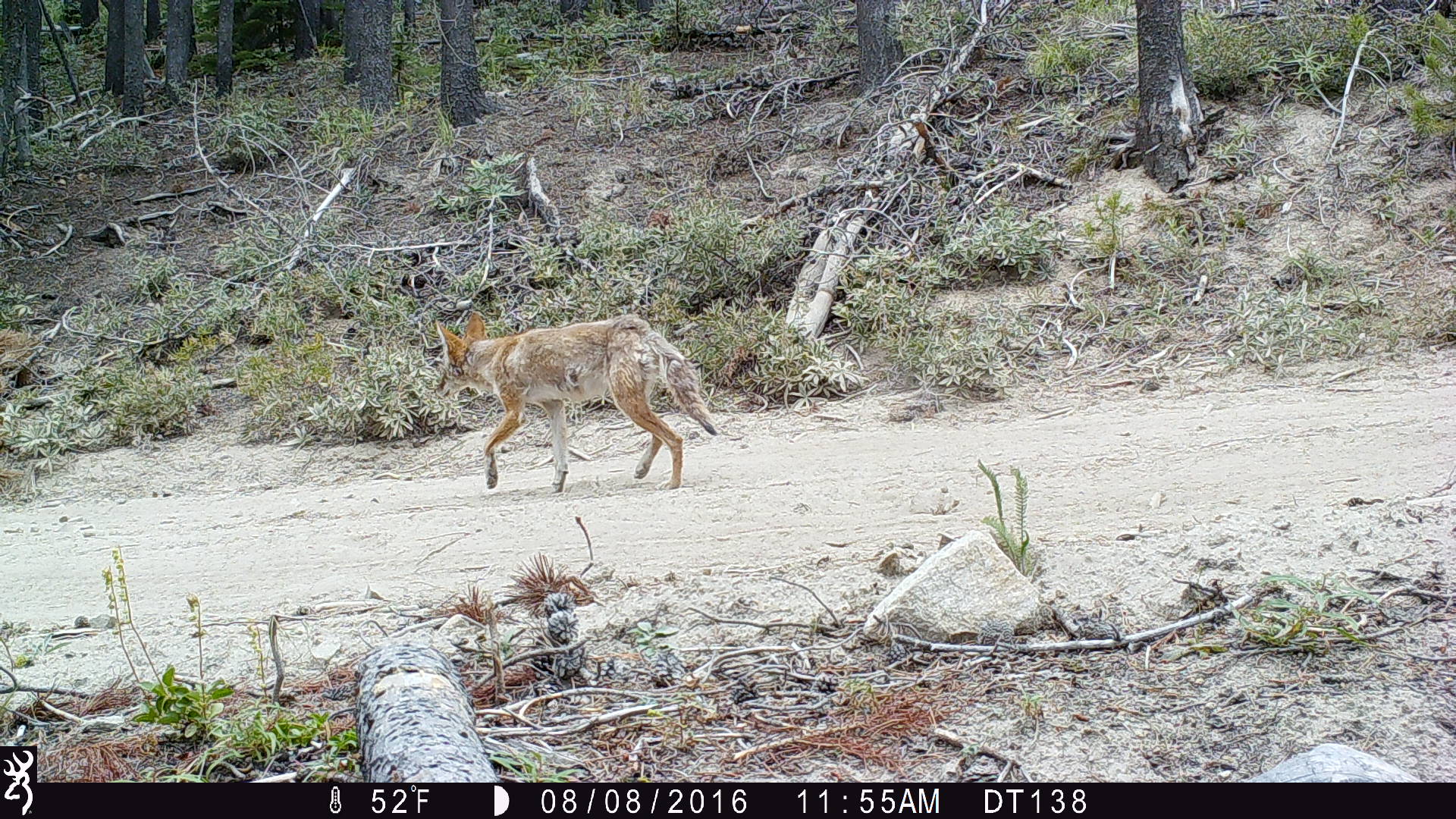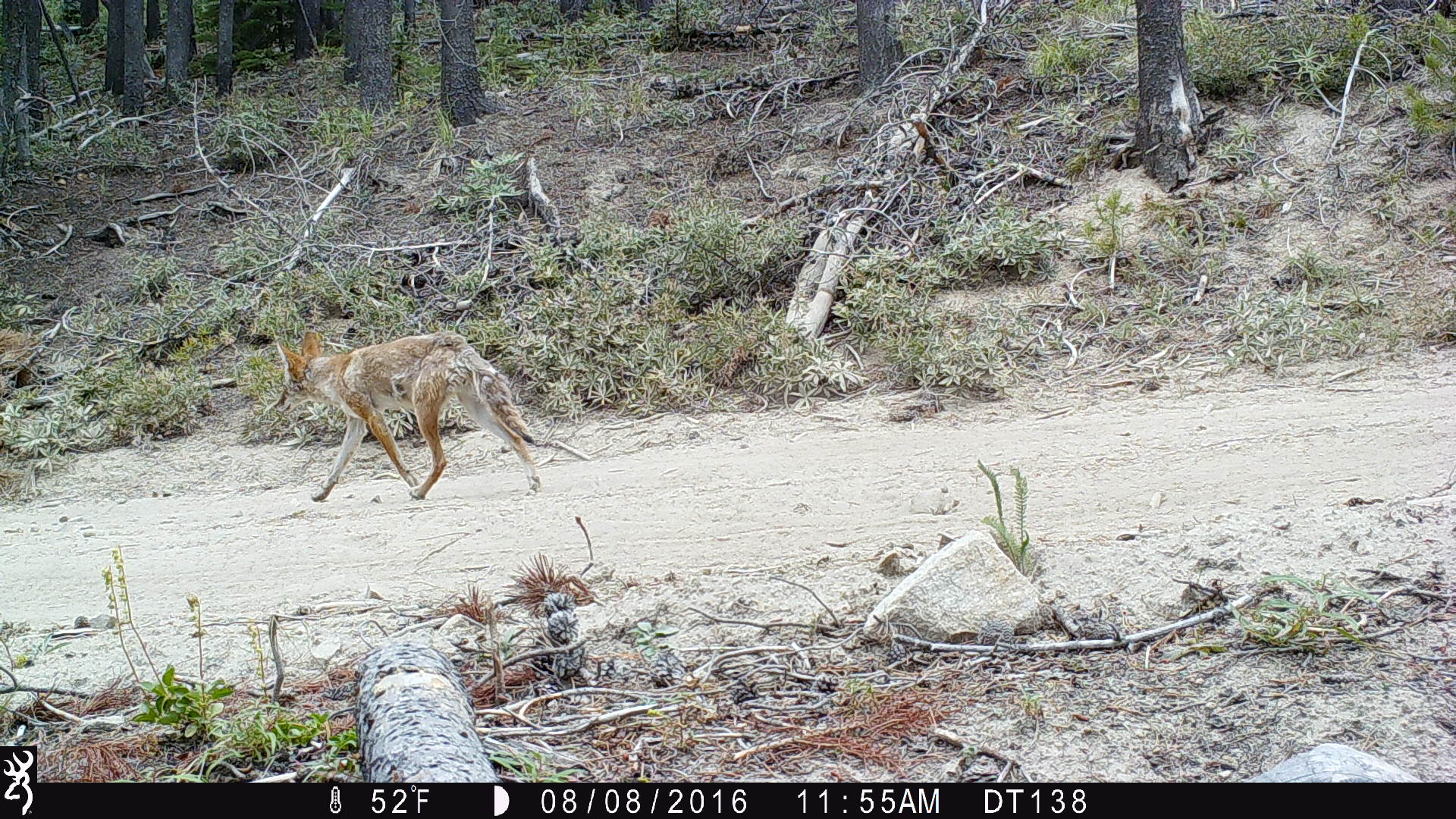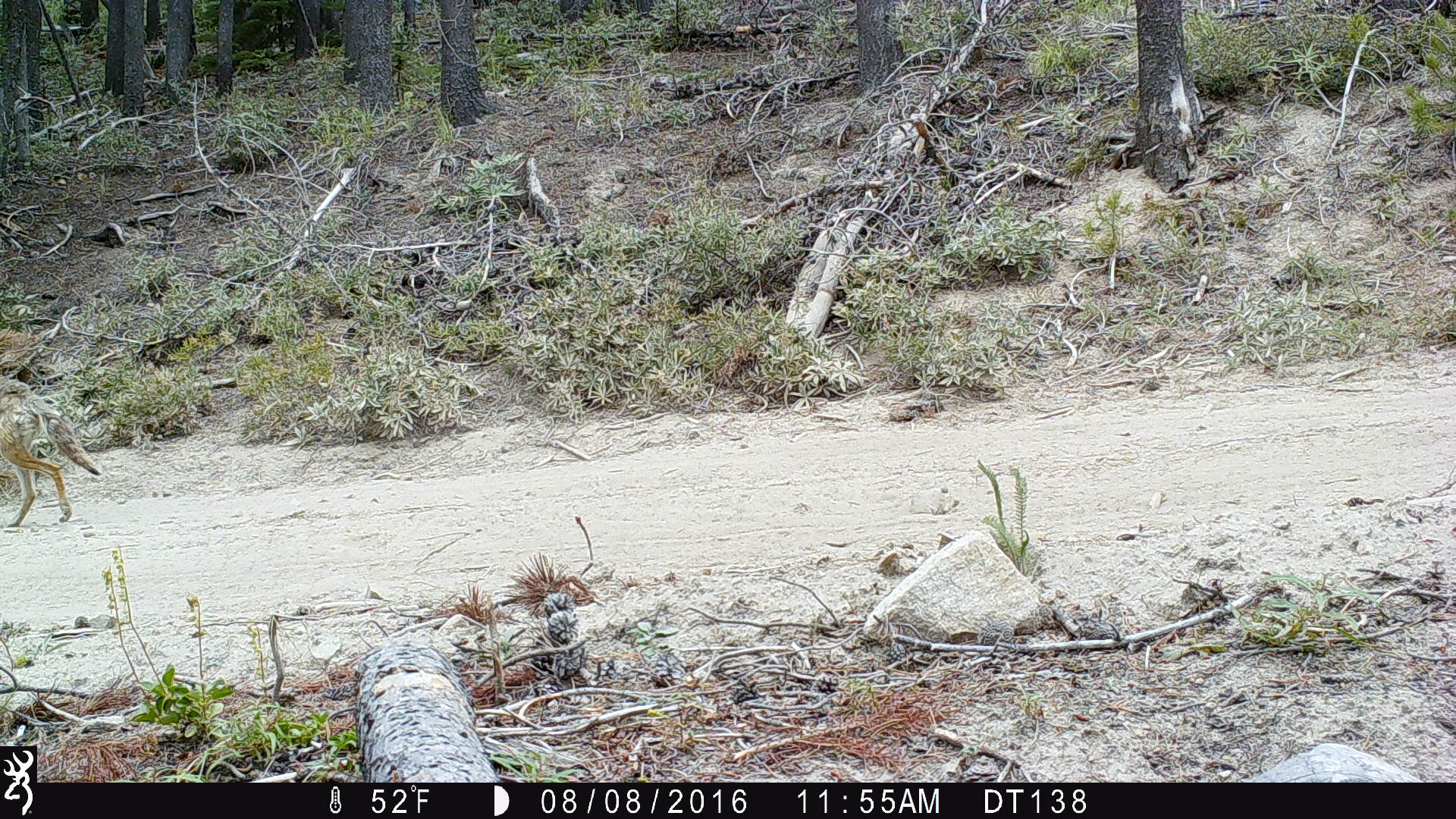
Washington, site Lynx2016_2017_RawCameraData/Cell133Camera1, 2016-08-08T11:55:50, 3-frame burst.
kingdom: Animalia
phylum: Chordata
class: Mammalia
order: Carnivora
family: Canidae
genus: Canis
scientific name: Canis latrans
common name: coyote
Canis latrans (coyote). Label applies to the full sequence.